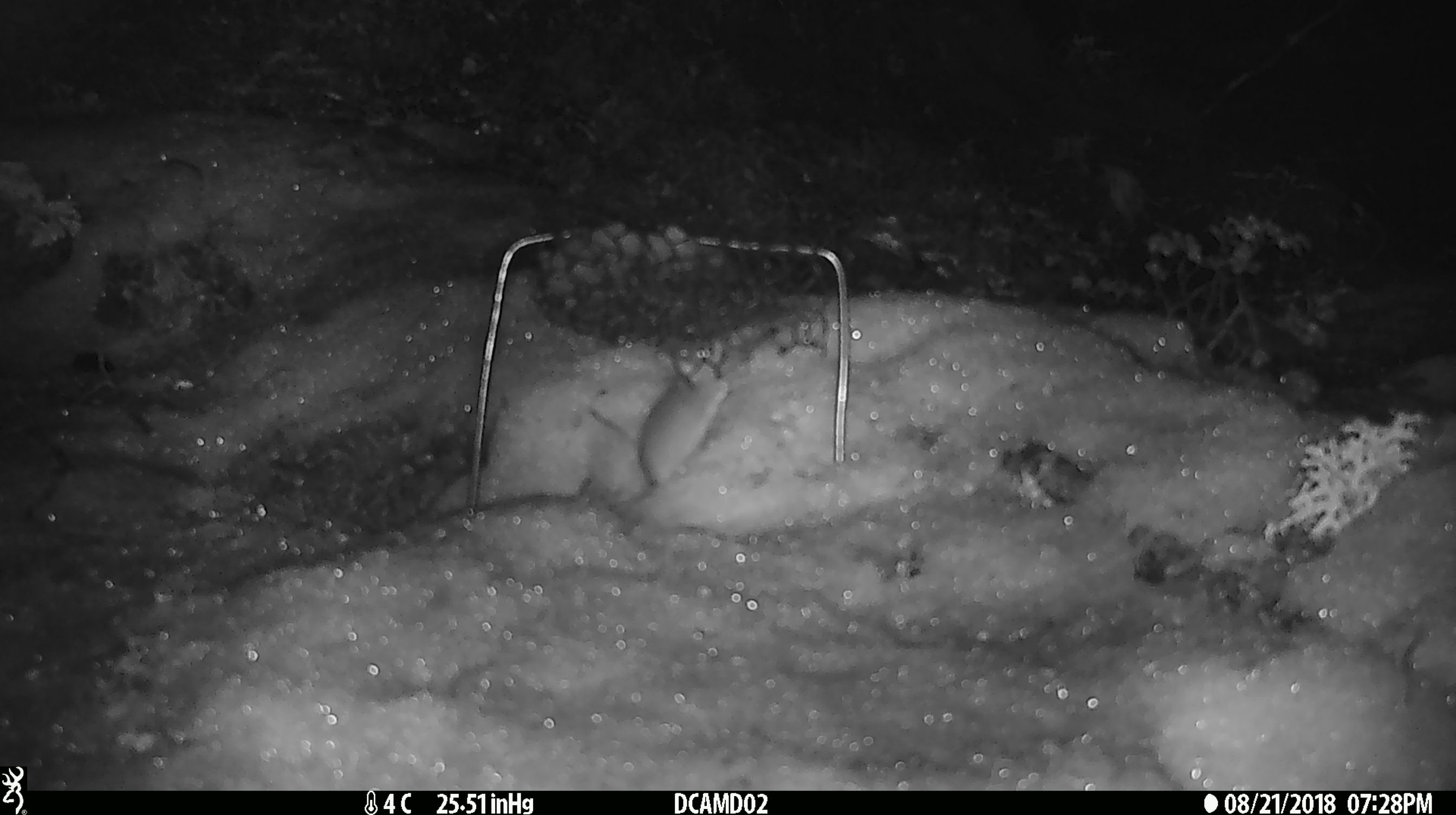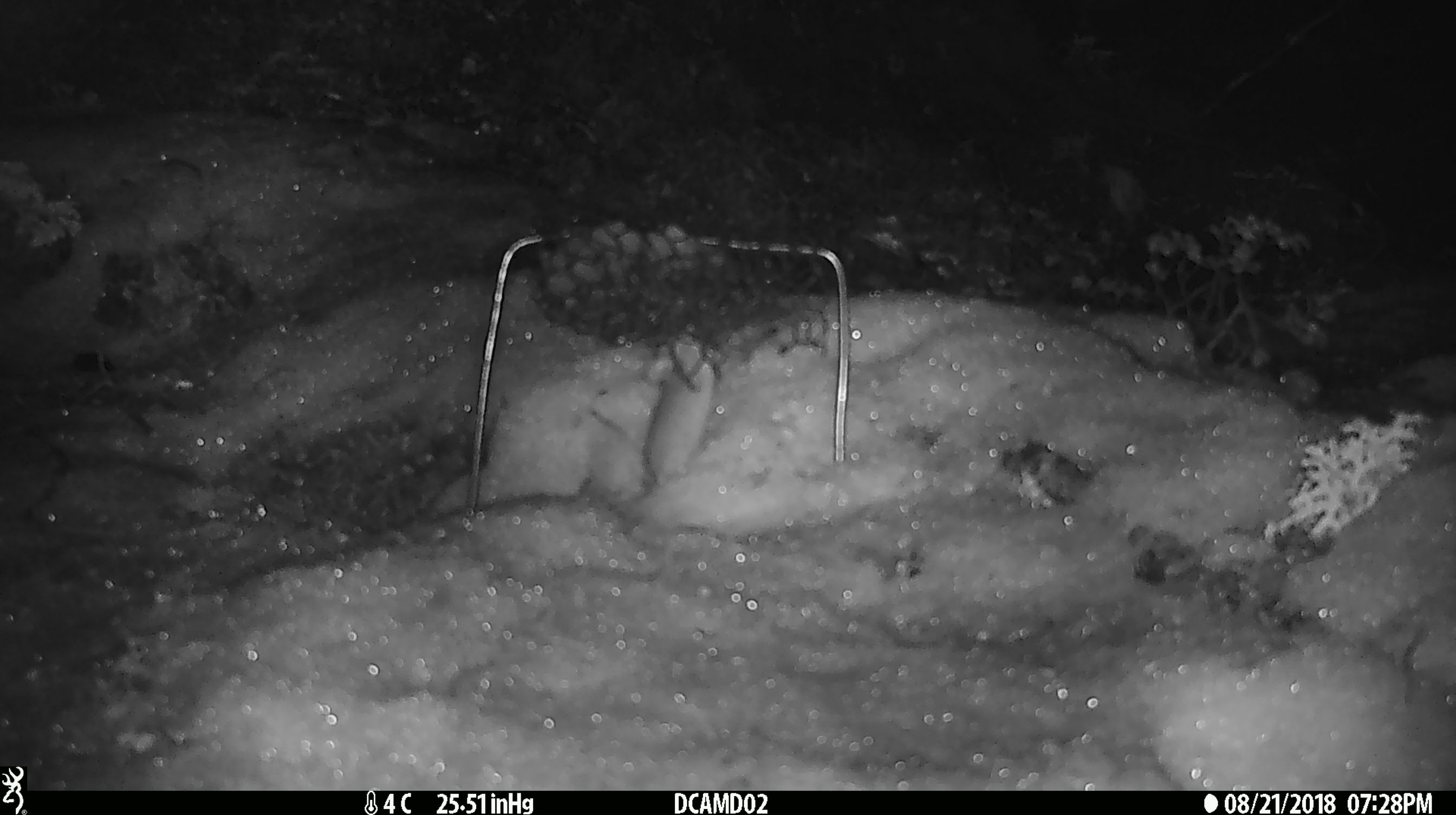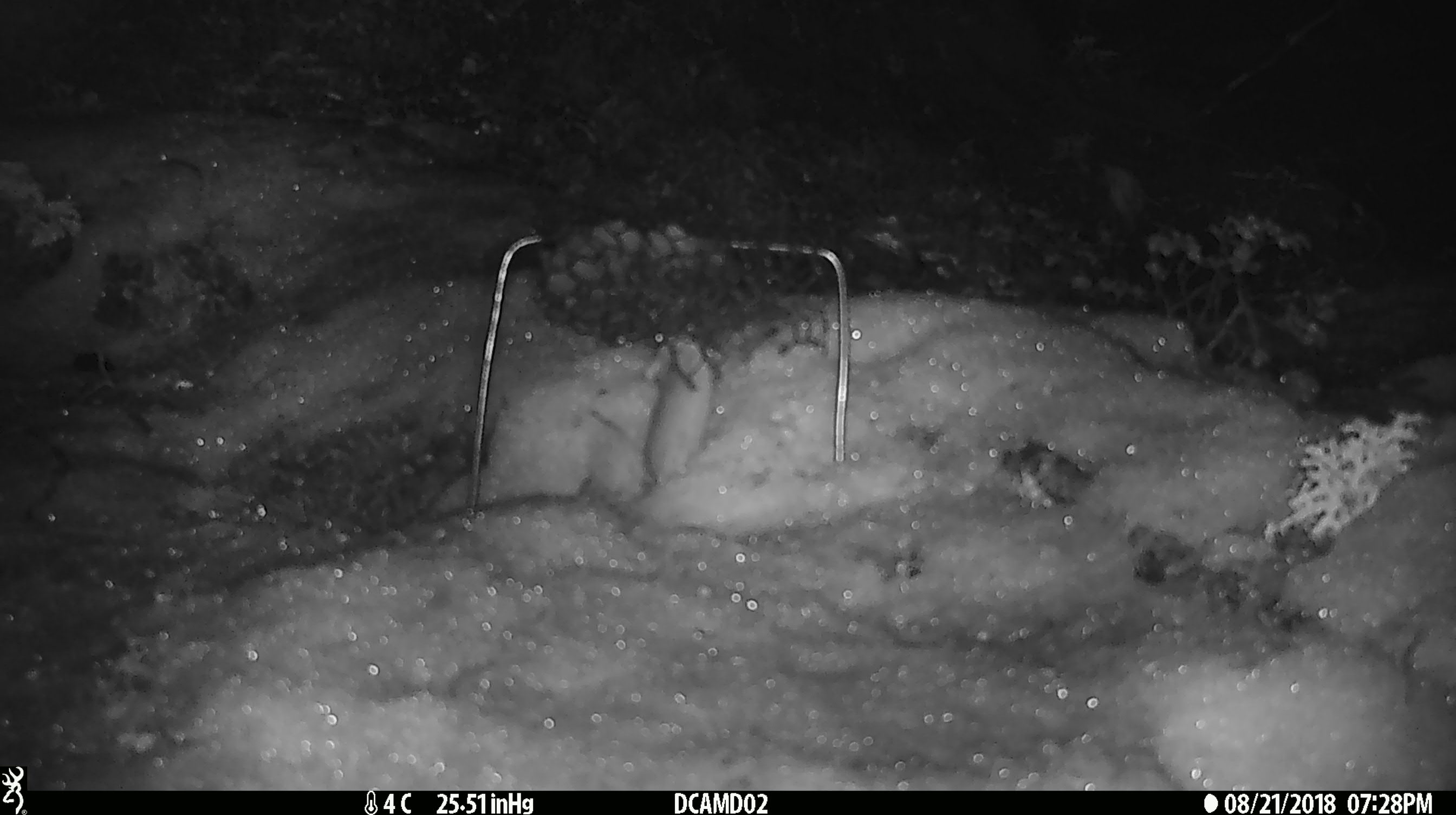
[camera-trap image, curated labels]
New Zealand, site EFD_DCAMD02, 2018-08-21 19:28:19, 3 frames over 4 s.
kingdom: Animalia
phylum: Chordata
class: Mammalia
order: Rodentia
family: Muridae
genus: Mus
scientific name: Mus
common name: mouse